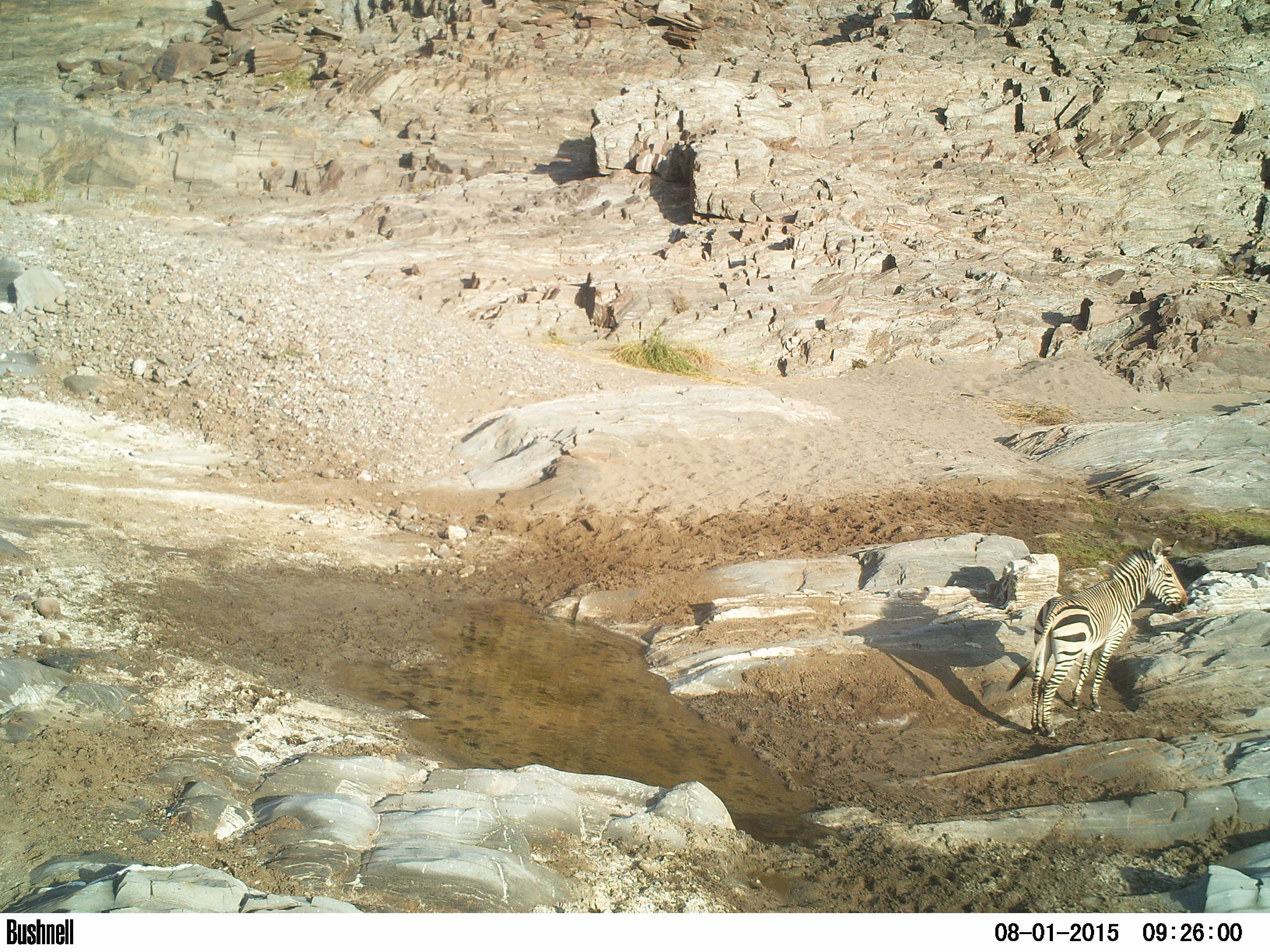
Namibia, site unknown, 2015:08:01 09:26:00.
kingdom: Animalia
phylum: Chordata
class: Mammalia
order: Perissodactyla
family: Equidae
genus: Equus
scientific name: Equus zebra hartmannae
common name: hartmann's mountain zebra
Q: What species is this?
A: Equus zebra hartmannae (hartmann's mountain zebra).